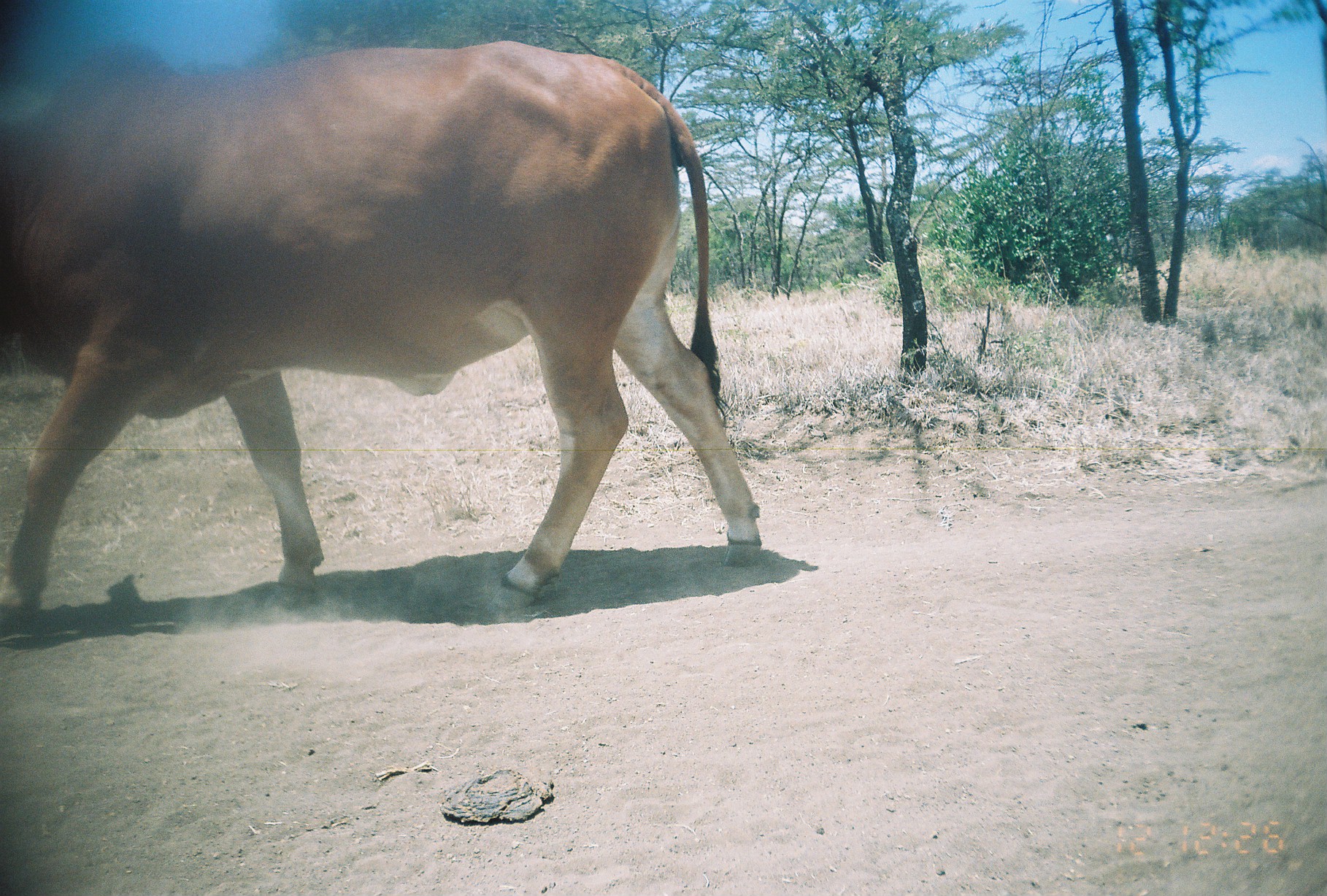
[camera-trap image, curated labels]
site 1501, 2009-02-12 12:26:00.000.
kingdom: Animalia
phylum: Chordata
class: Mammalia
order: Artiodactyla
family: Bovidae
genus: Bos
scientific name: Bos taurus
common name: domestic cattle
Bos taurus (domestic cattle), count 1.